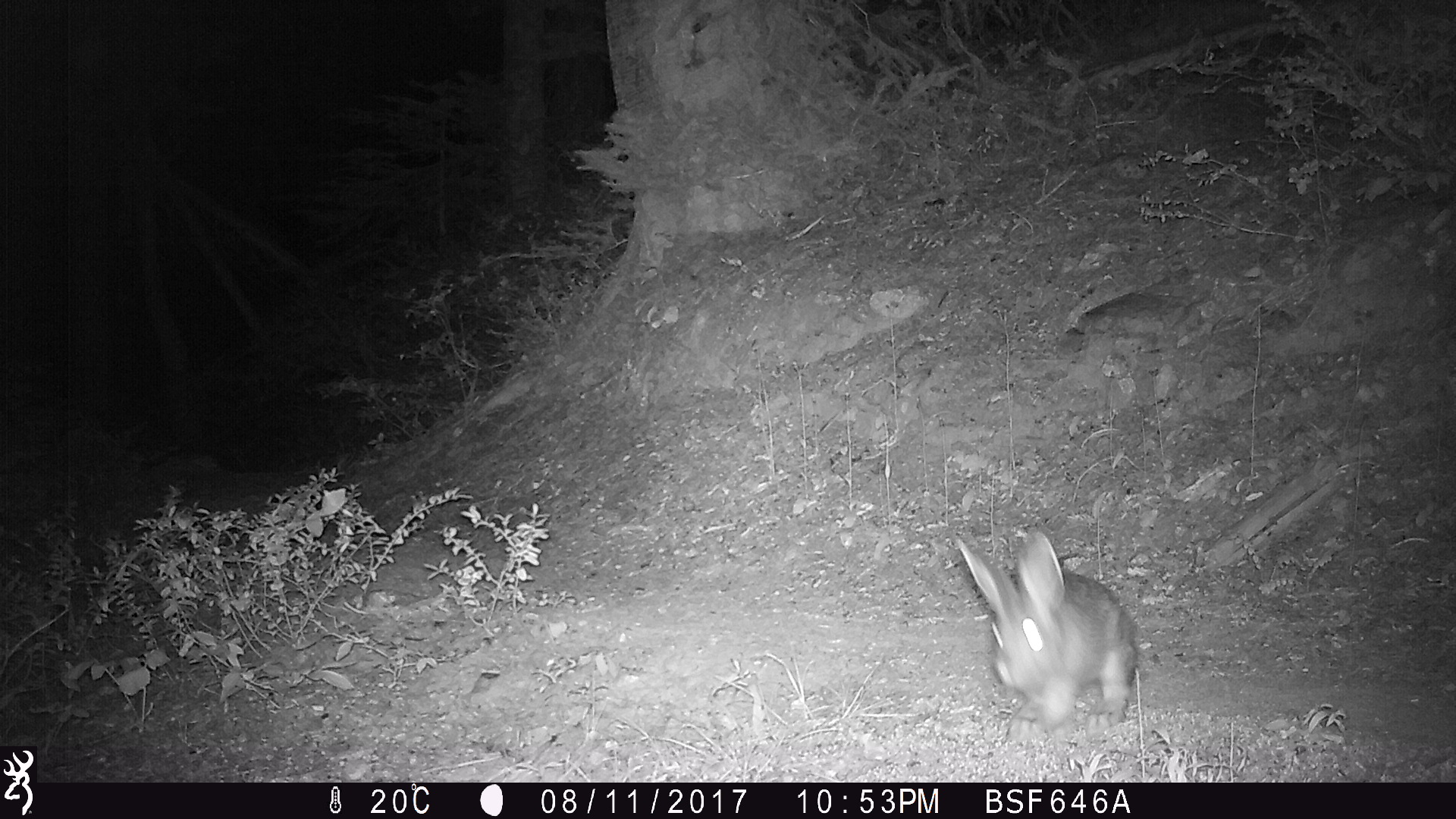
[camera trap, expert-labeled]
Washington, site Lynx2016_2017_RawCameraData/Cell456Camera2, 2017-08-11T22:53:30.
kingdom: Animalia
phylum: Chordata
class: Mammalia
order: Lagomorpha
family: Leporidae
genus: Lepus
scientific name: Lepus americanus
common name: snowshoe hare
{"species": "Lepus americanus (snowshoe hare)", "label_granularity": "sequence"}